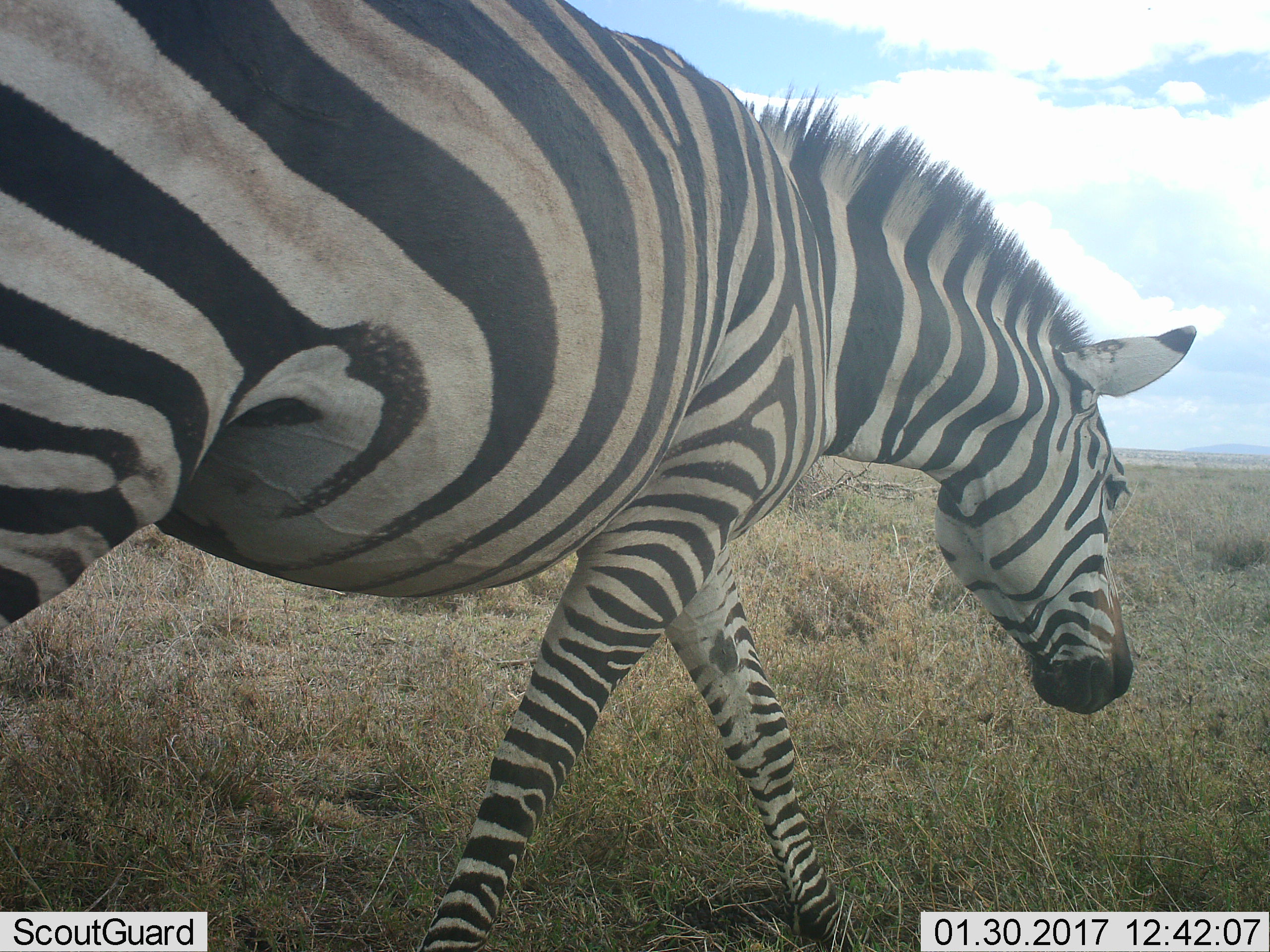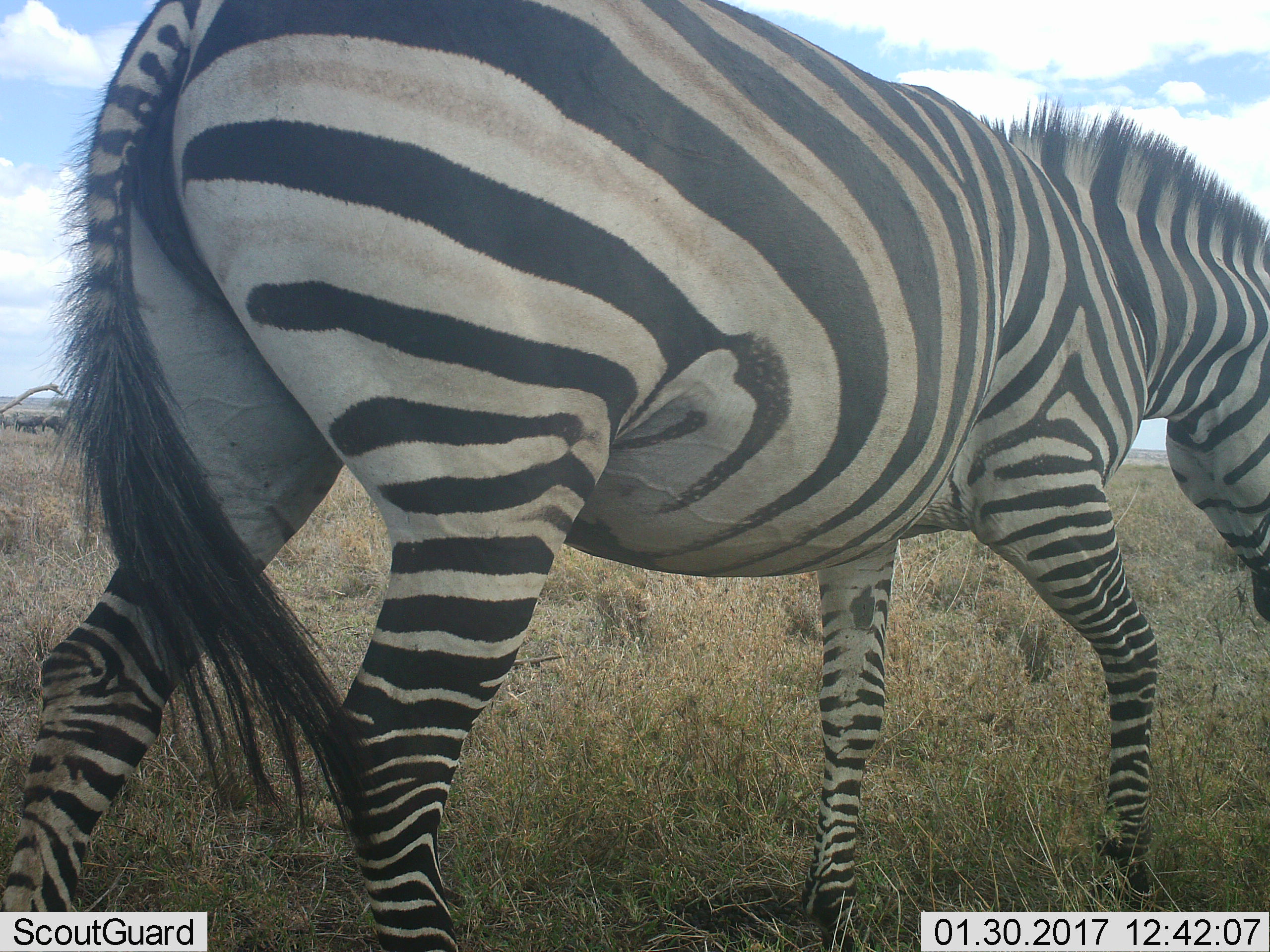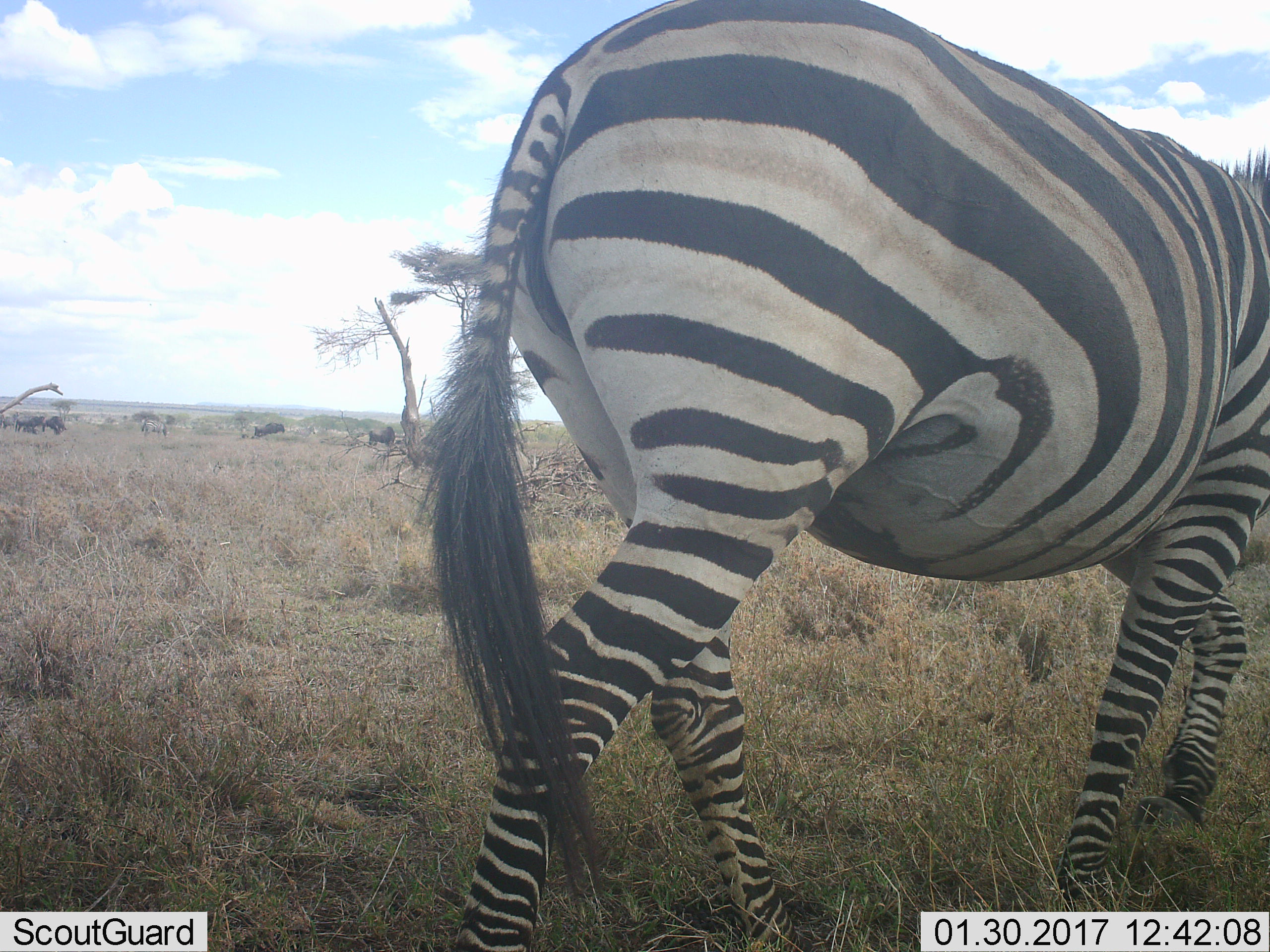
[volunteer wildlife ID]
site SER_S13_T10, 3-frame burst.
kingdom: Animalia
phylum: Chordata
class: Mammalia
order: Perissodactyla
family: Equidae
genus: Equus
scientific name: Equus quagga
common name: plains zebra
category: zebraplains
Zebraplains (plains zebra) (Equus quagga), count 1. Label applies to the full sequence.